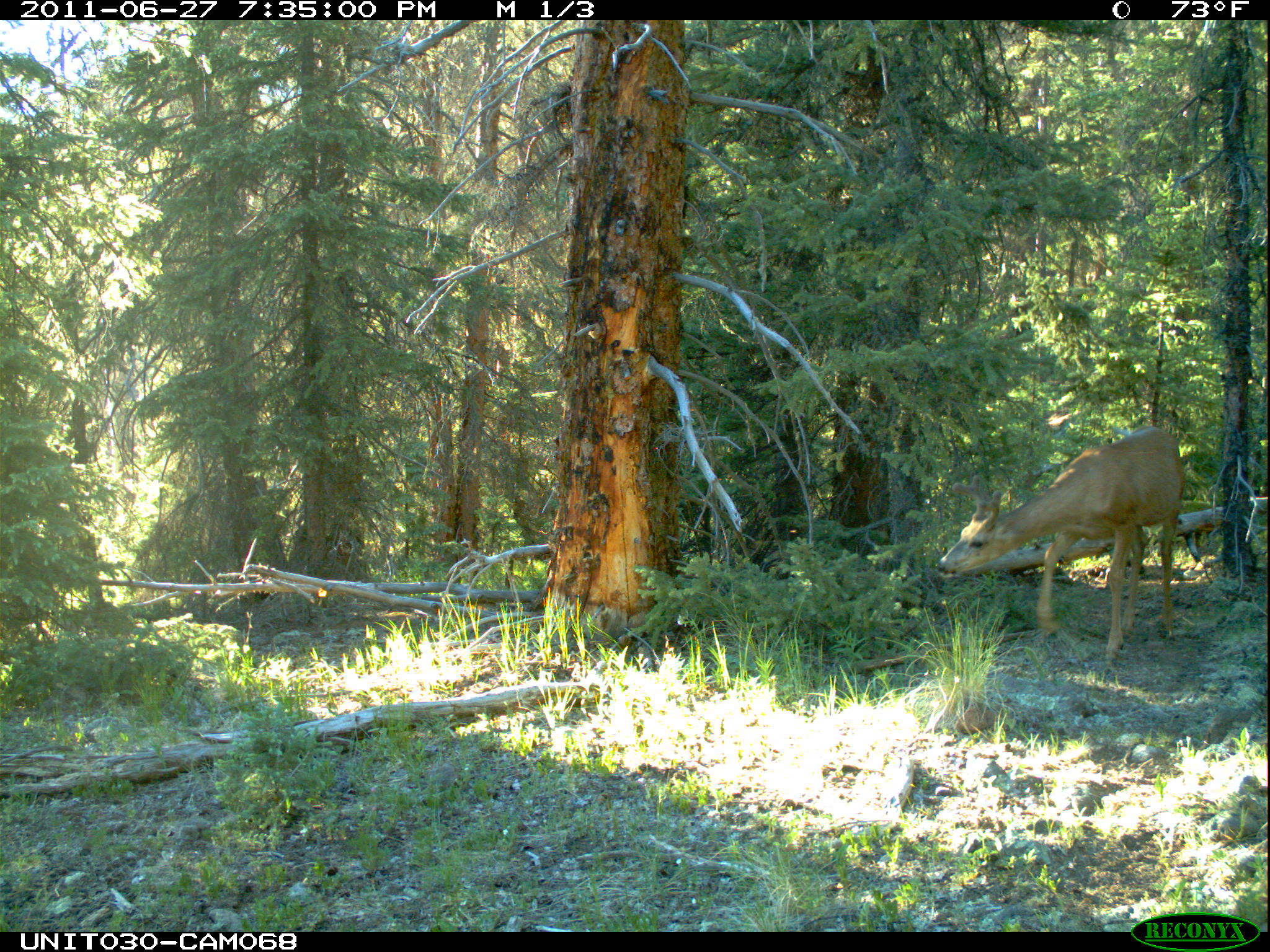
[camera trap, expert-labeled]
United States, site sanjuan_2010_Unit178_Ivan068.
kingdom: Animalia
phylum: Chordata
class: Mammalia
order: Artiodactyla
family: Cervidae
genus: Odocoileus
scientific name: Odocoileus hemionus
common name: mule deer